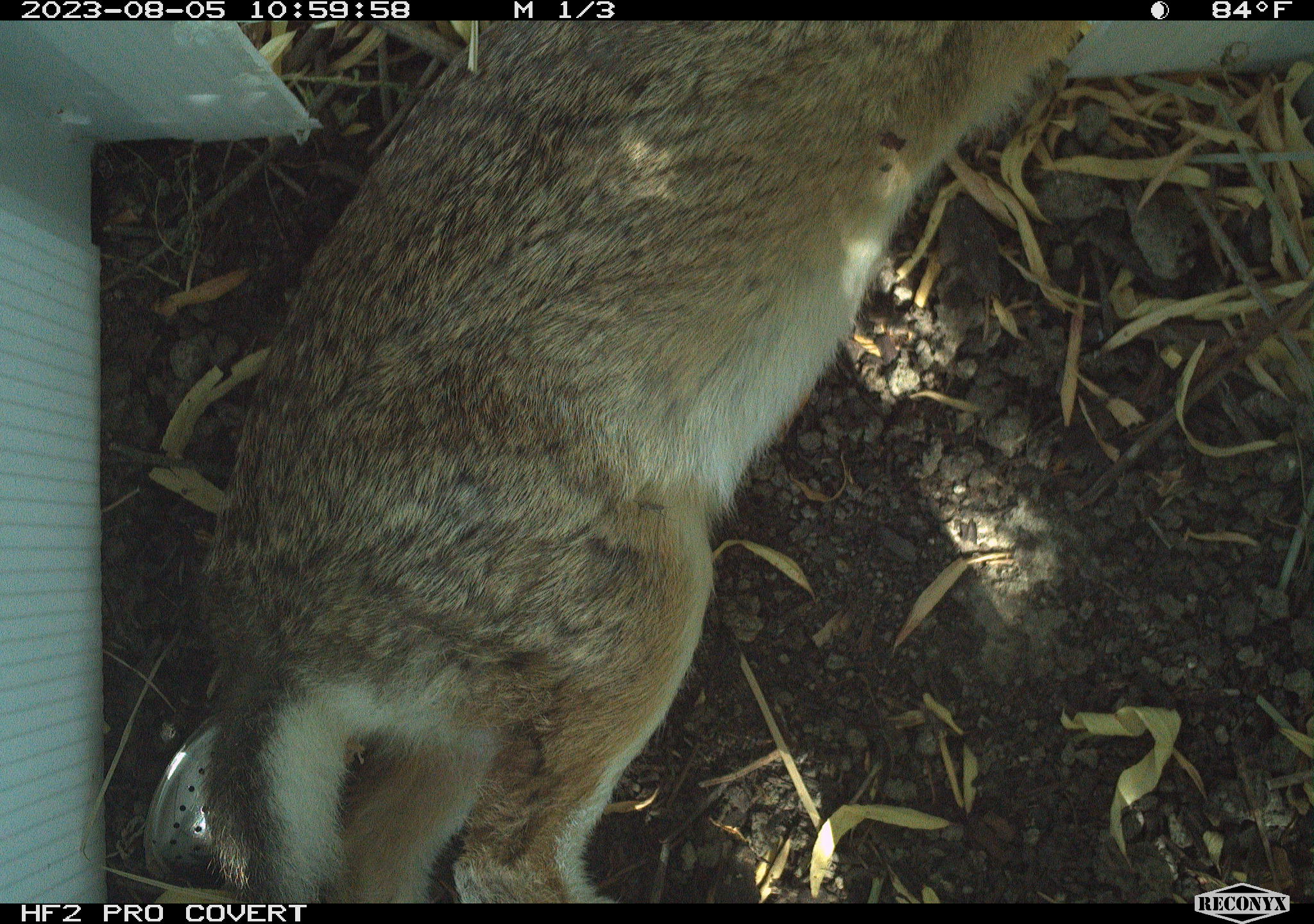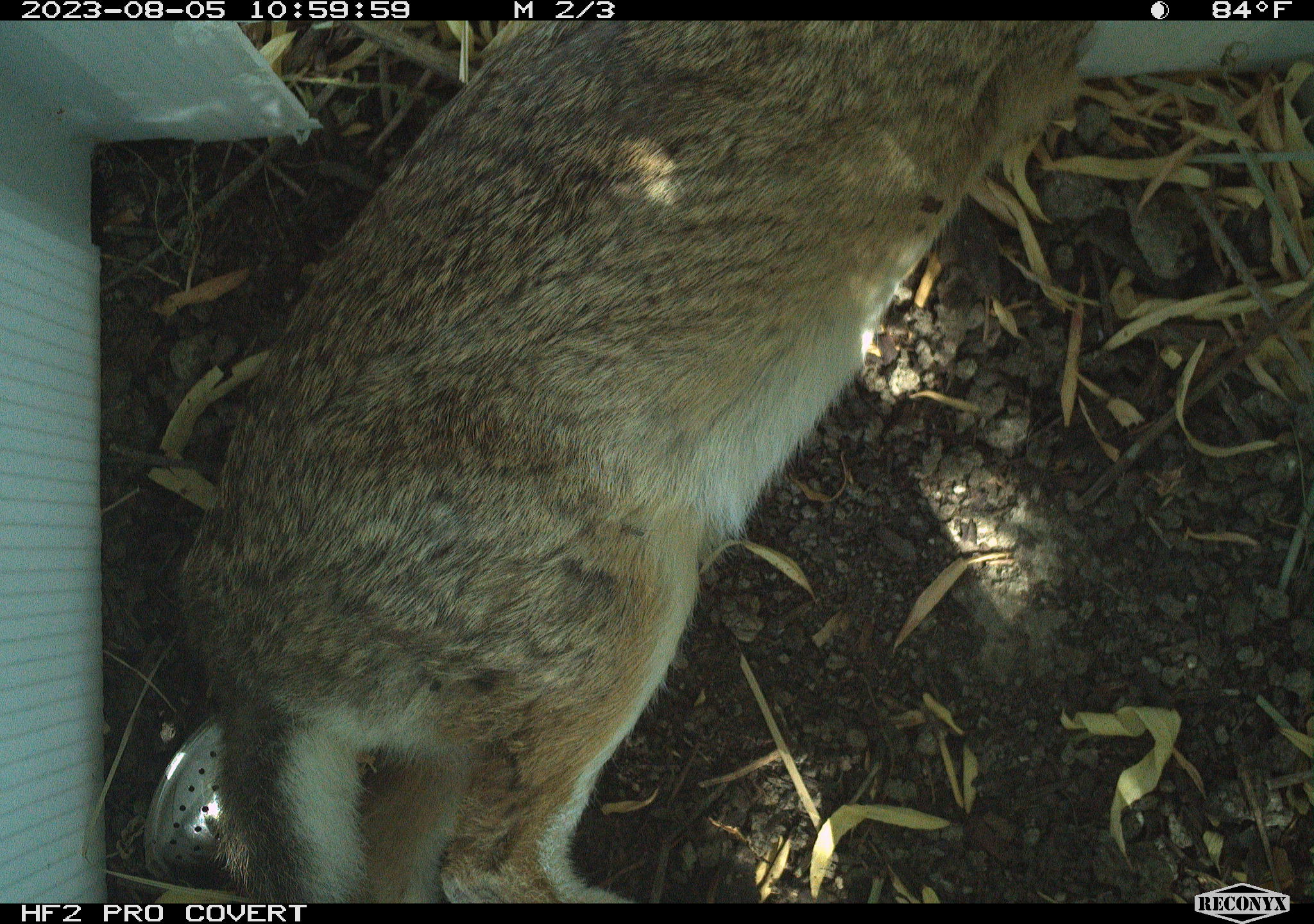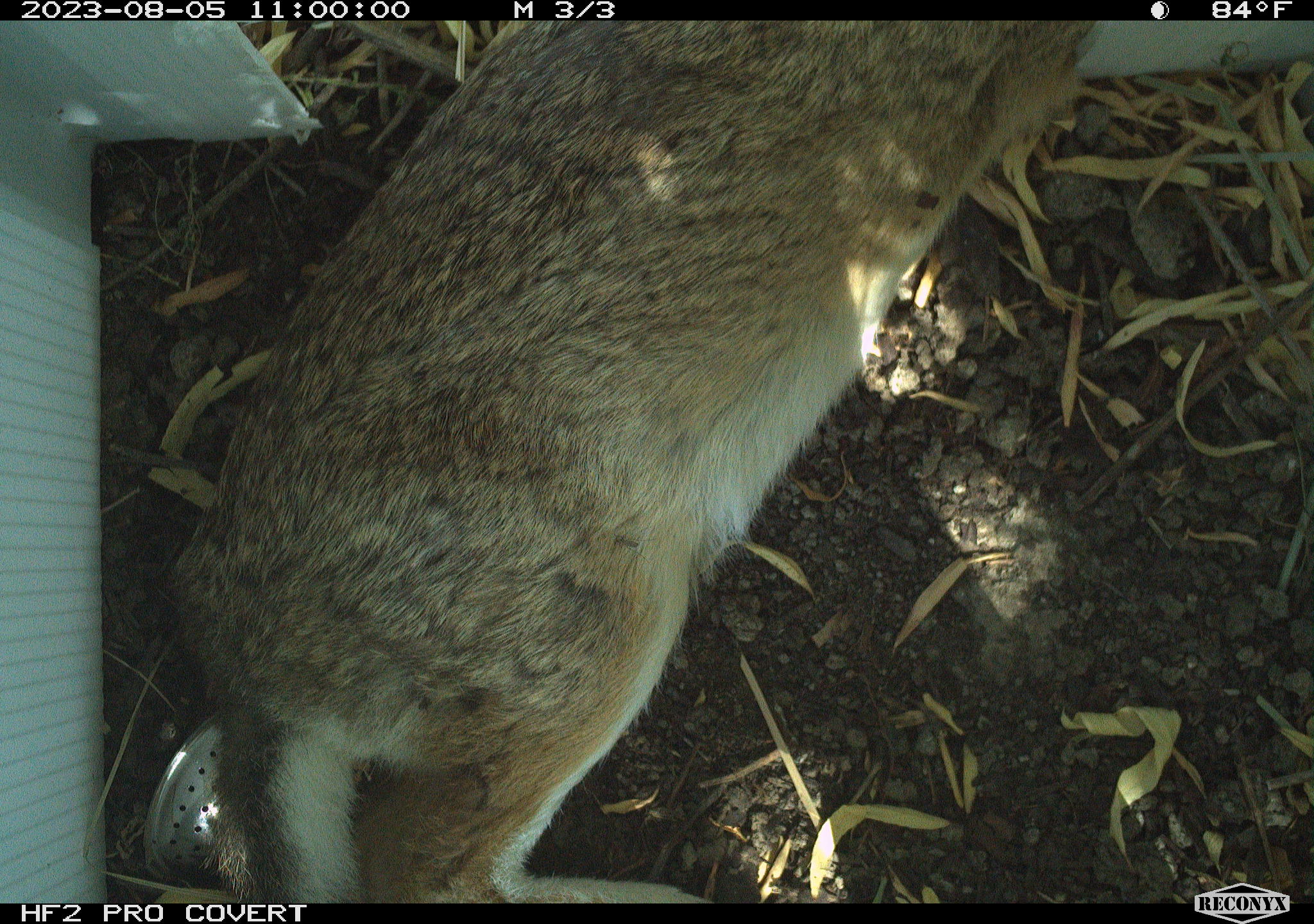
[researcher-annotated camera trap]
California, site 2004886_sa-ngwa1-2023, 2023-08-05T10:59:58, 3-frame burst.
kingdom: Animalia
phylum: Chordata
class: Mammalia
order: Lagomorpha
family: Leporidae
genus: Sylvilagus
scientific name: Sylvilagus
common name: cottontail rabbits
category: sylvilagus species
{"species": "sylvilagus species (cottontail rabbits) (Sylvilagus)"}